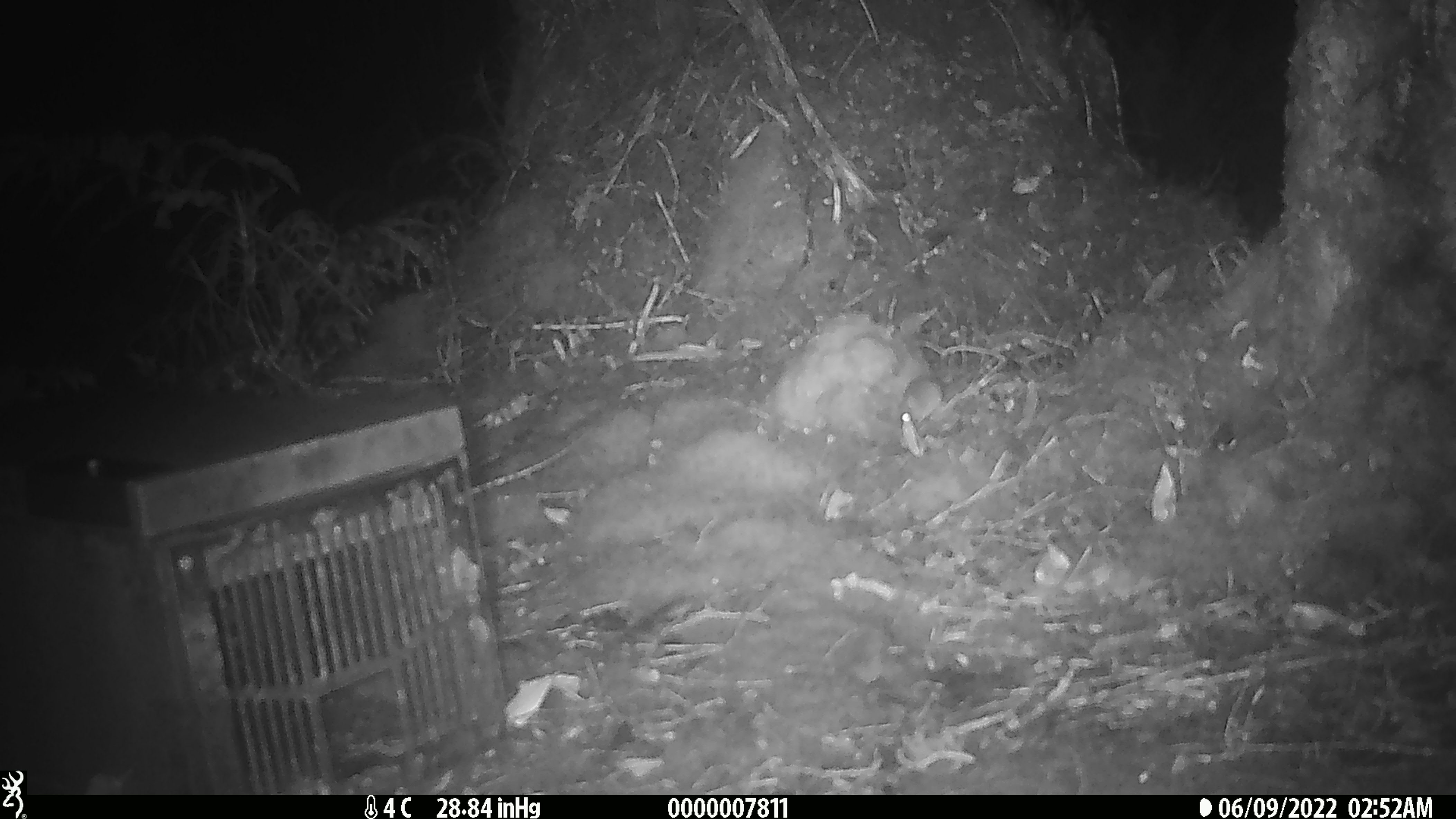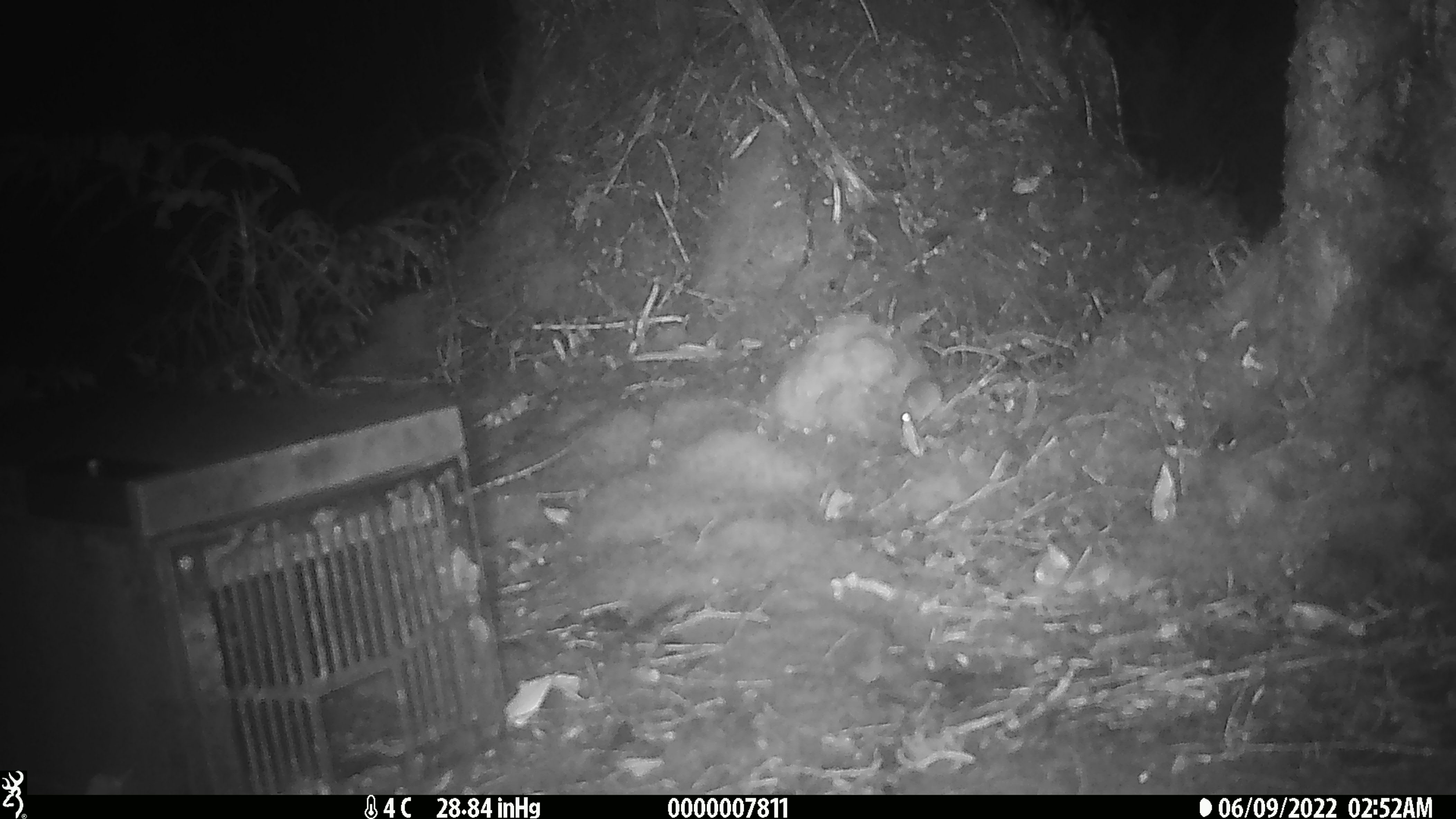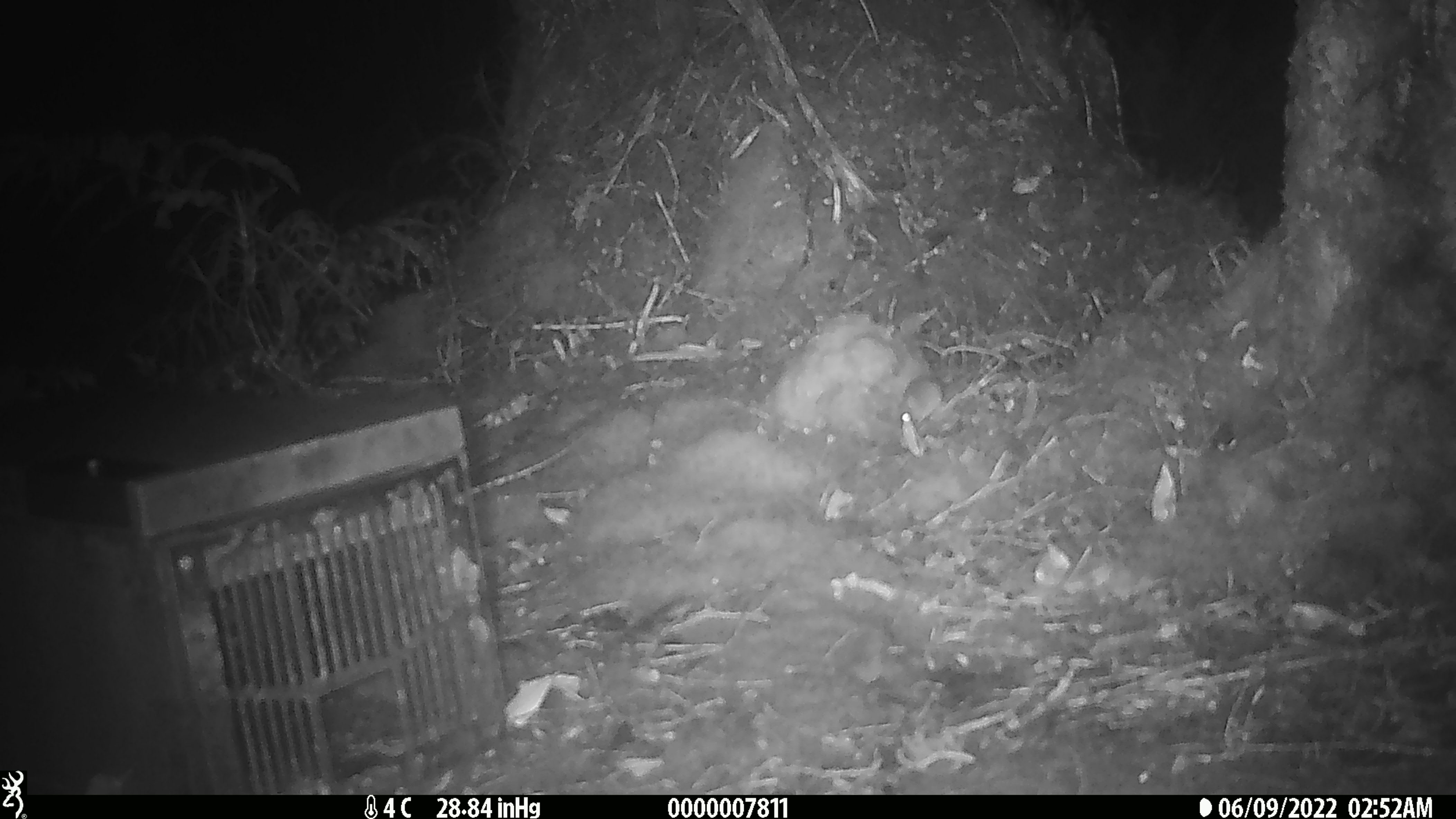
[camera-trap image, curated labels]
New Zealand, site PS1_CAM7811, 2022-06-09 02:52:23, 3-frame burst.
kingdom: Animalia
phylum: Chordata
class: Mammalia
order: Rodentia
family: Muridae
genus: Mus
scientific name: Mus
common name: mouse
Mouse (Mus).